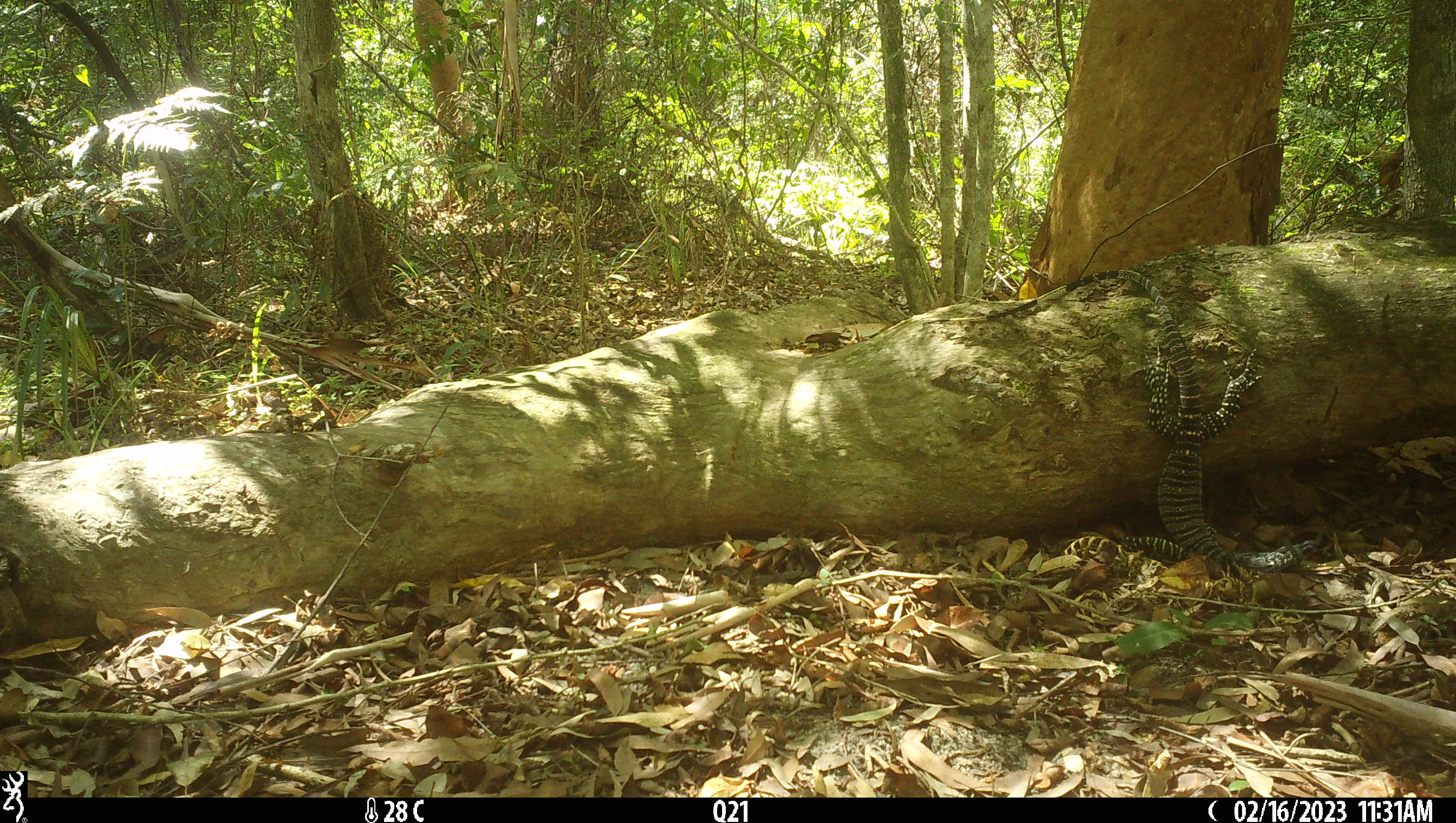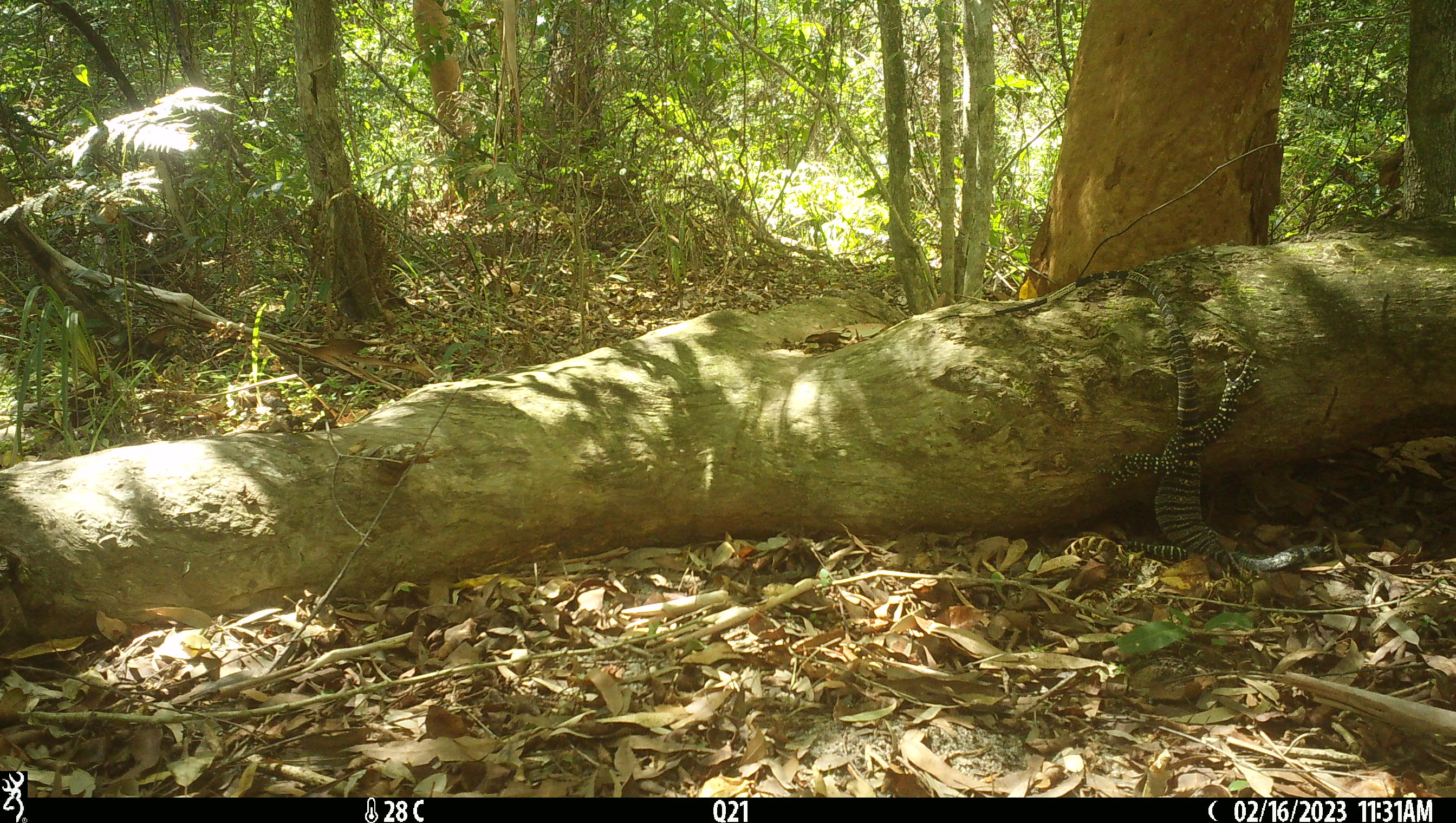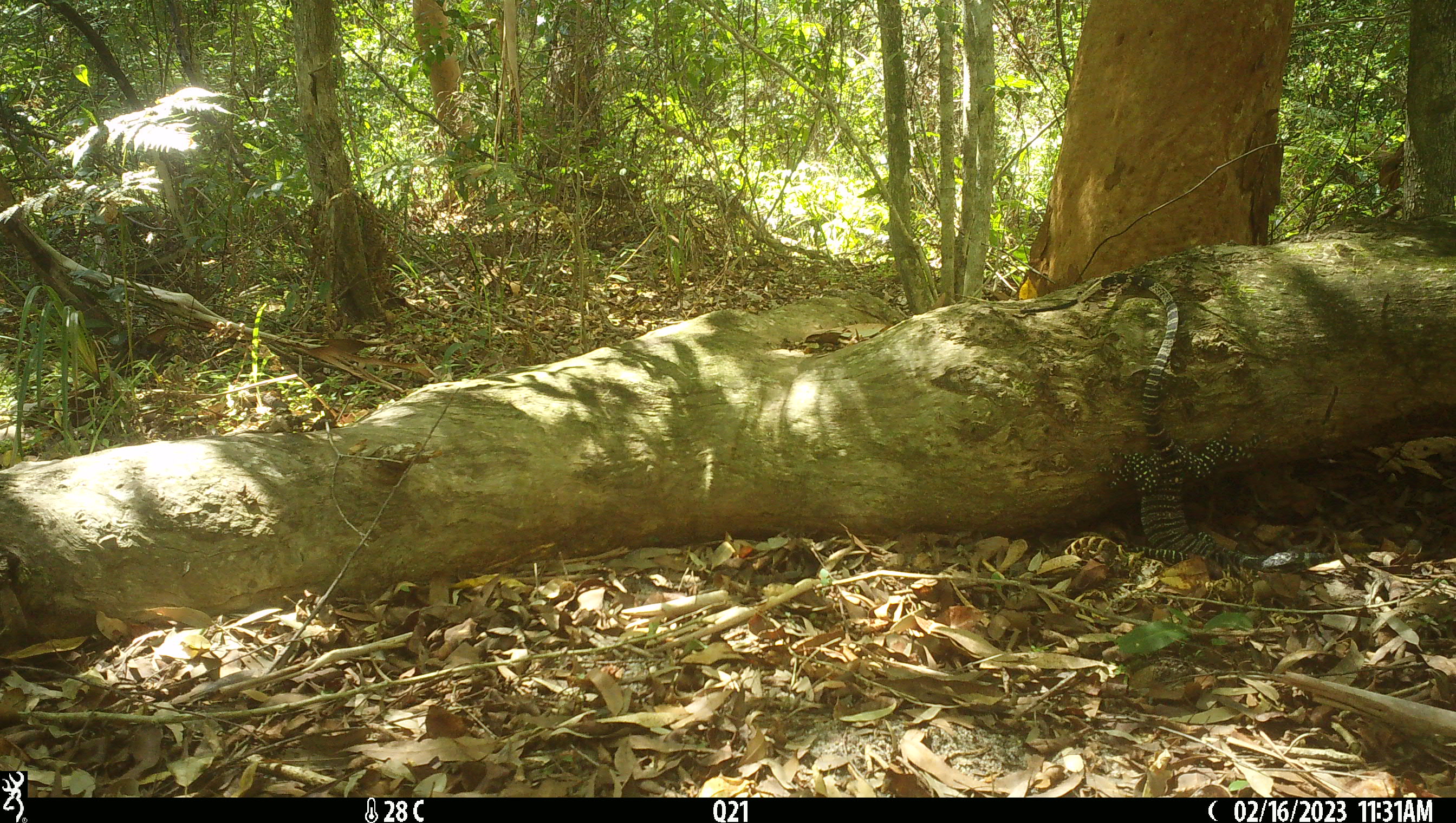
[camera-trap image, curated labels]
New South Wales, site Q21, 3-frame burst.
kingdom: Animalia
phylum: Chordata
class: Reptilia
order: Squamata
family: Varanidae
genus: Varanus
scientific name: Varanus varius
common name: lace monitor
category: goanna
Goanna (lace monitor) (Varanus varius).